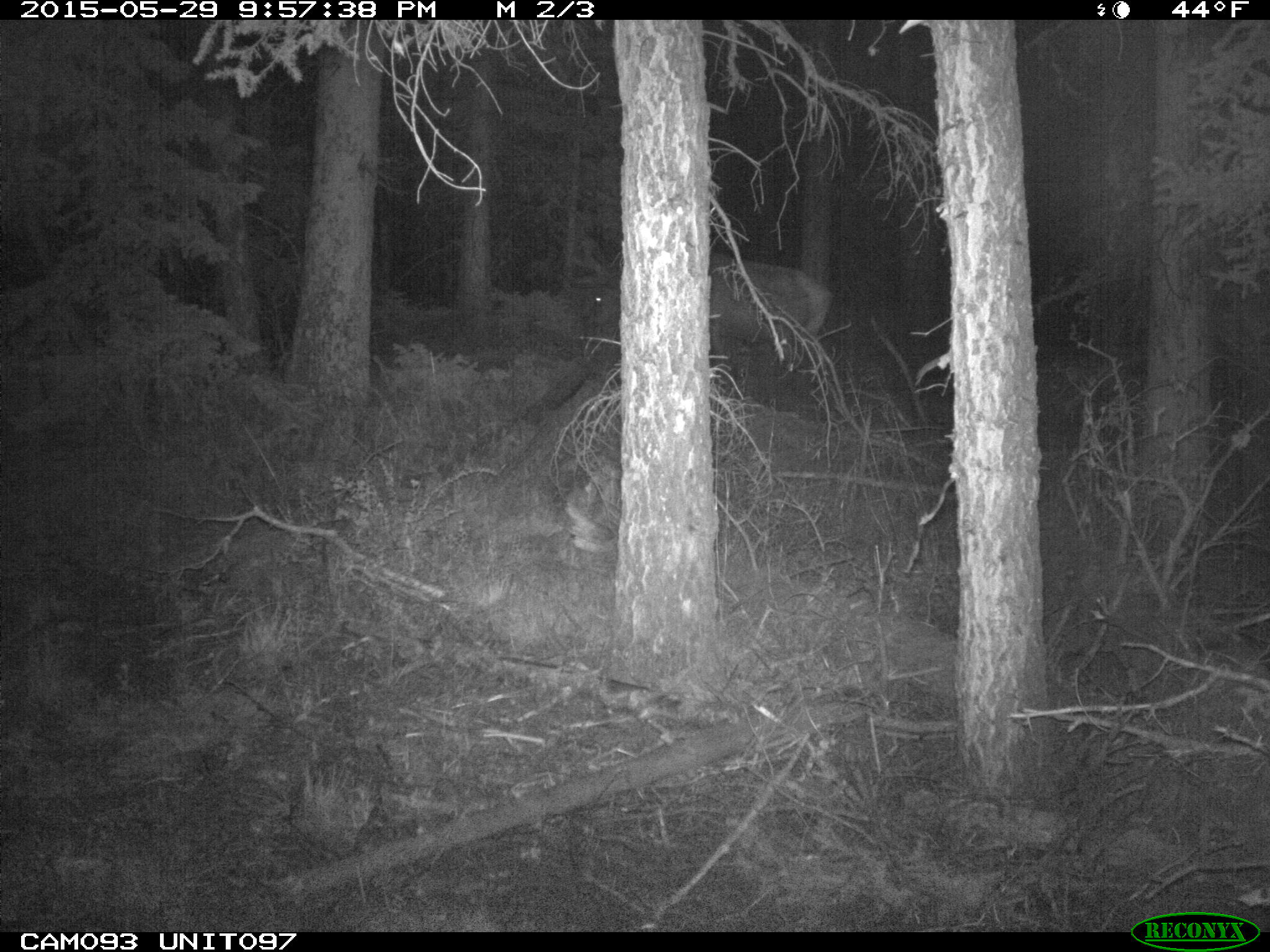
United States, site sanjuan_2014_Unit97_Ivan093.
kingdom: Animalia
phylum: Chordata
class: Mammalia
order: Artiodactyla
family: Cervidae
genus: Cervus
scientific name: Cervus elaphus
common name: red deer